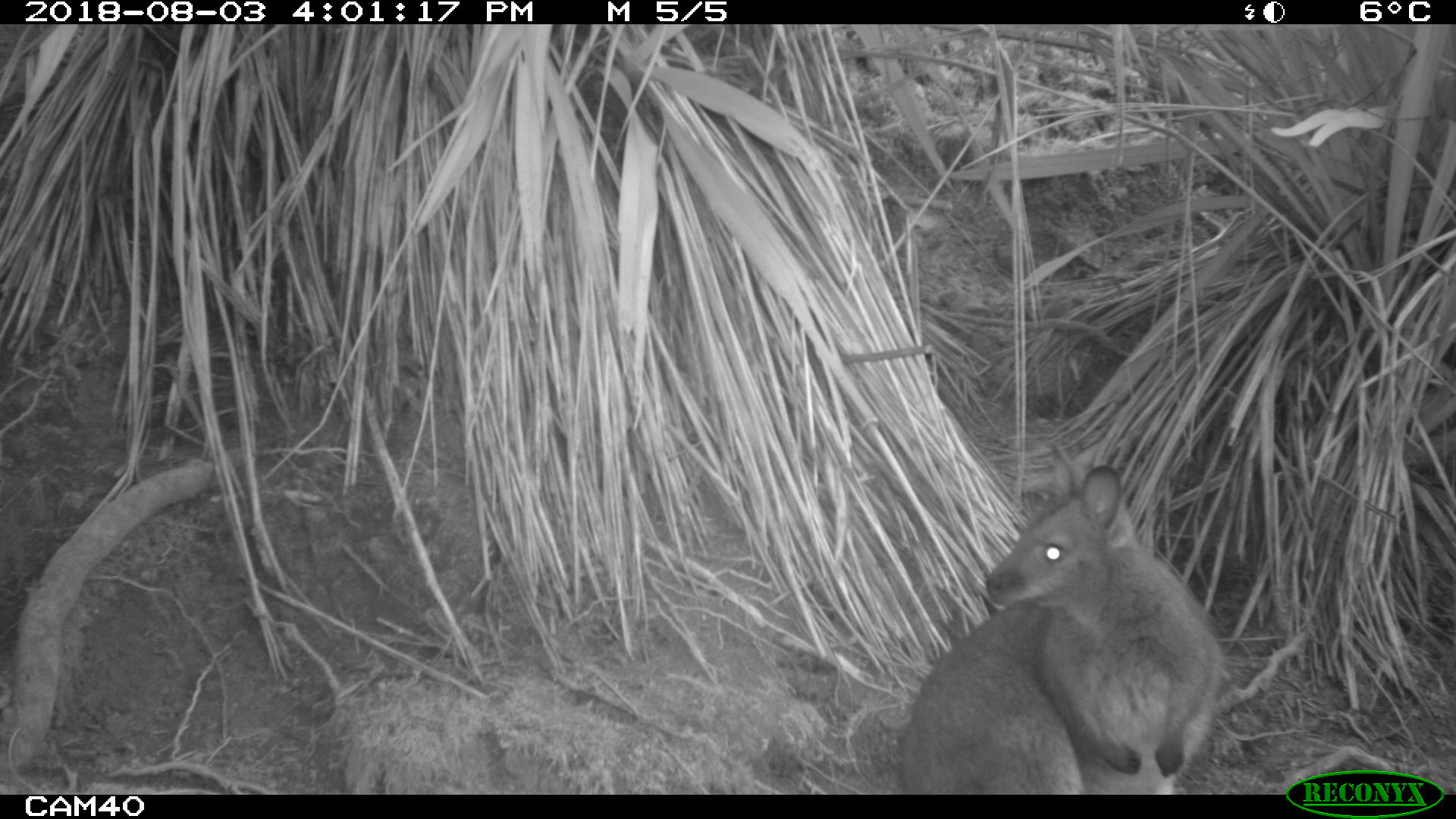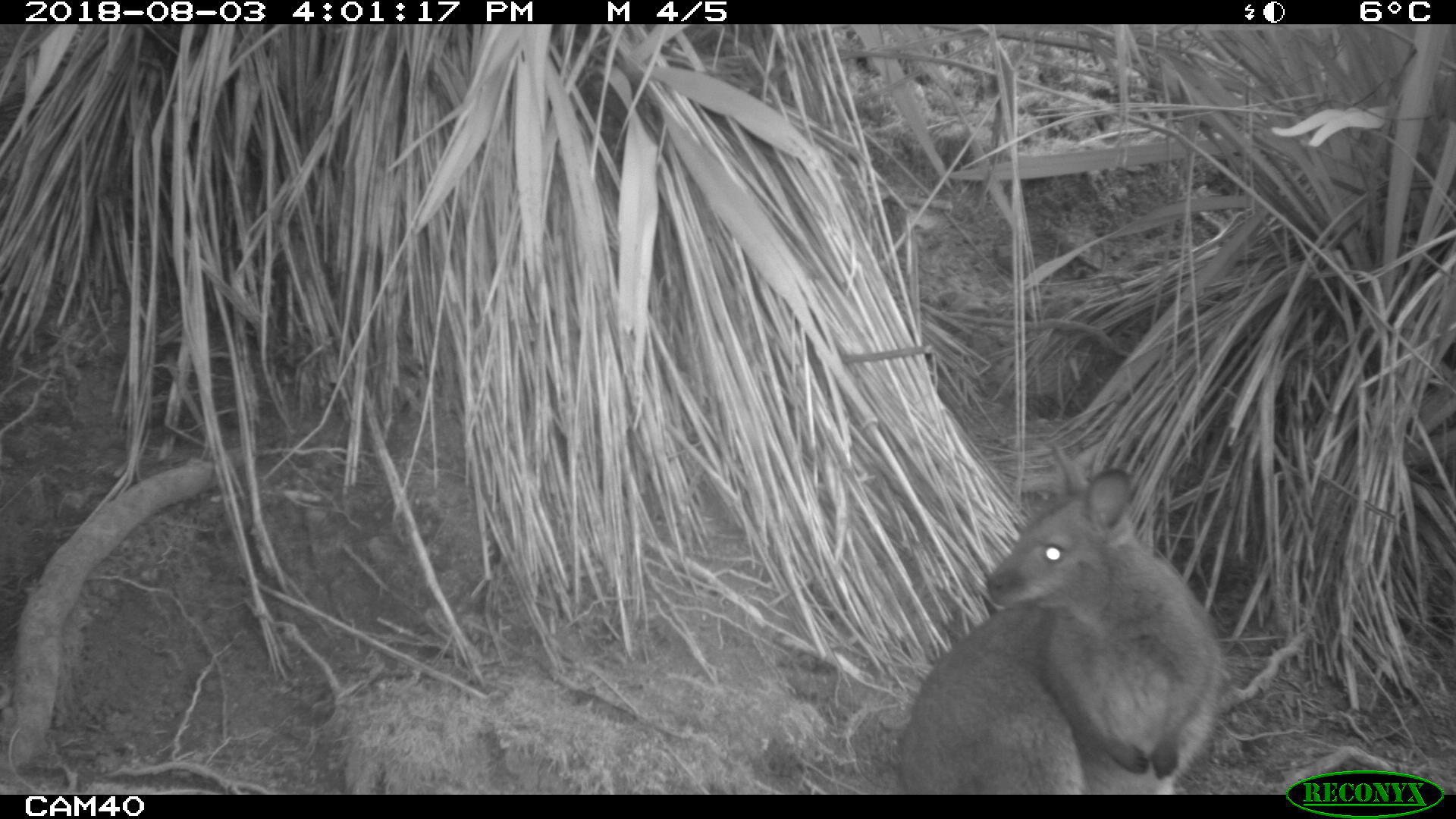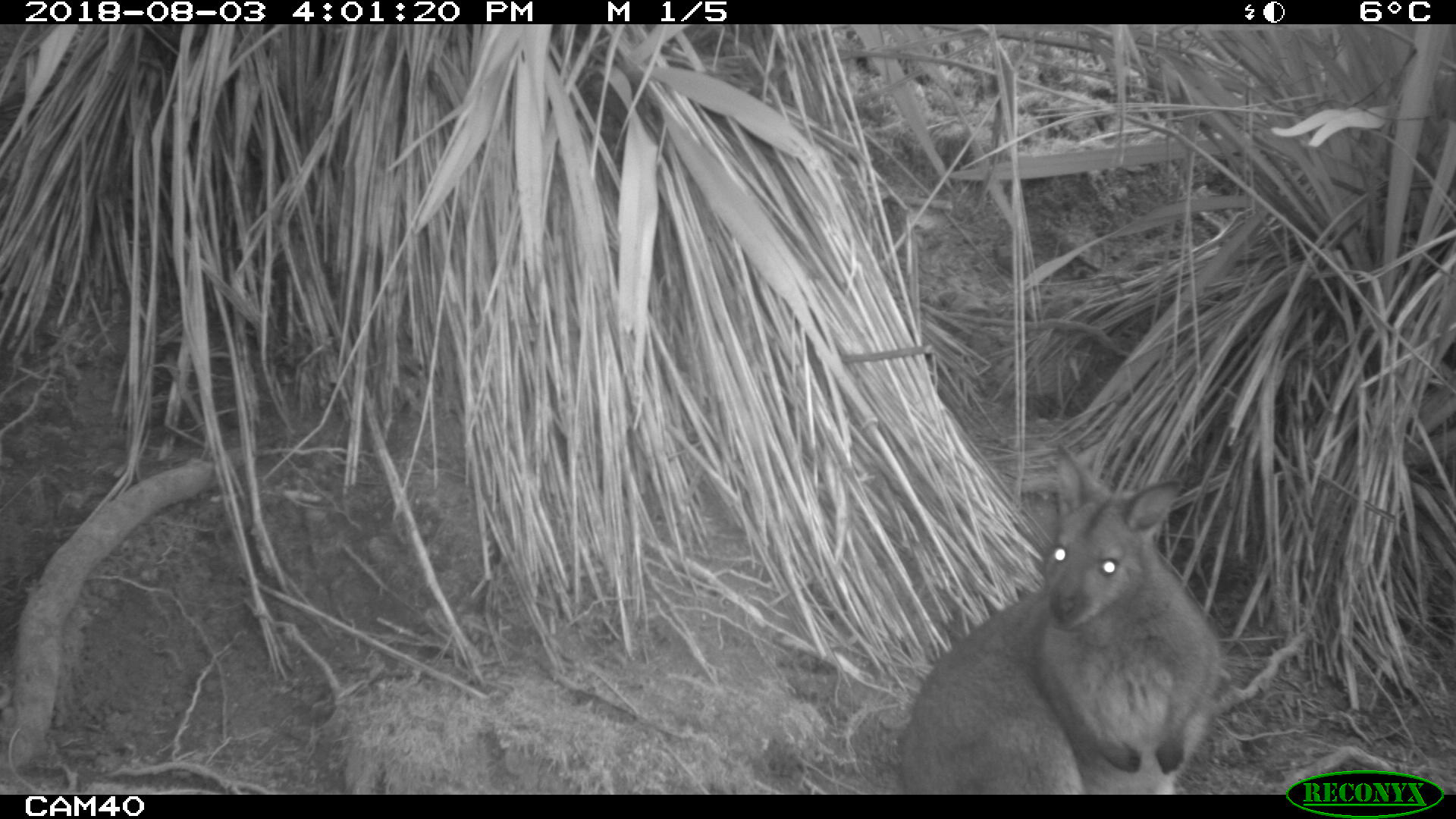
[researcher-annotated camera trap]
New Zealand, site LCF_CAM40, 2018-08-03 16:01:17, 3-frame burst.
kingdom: Animalia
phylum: Chordata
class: Mammalia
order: Diprotodontia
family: Macropodidae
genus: Notamacropus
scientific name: Notamacropus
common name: wallaby